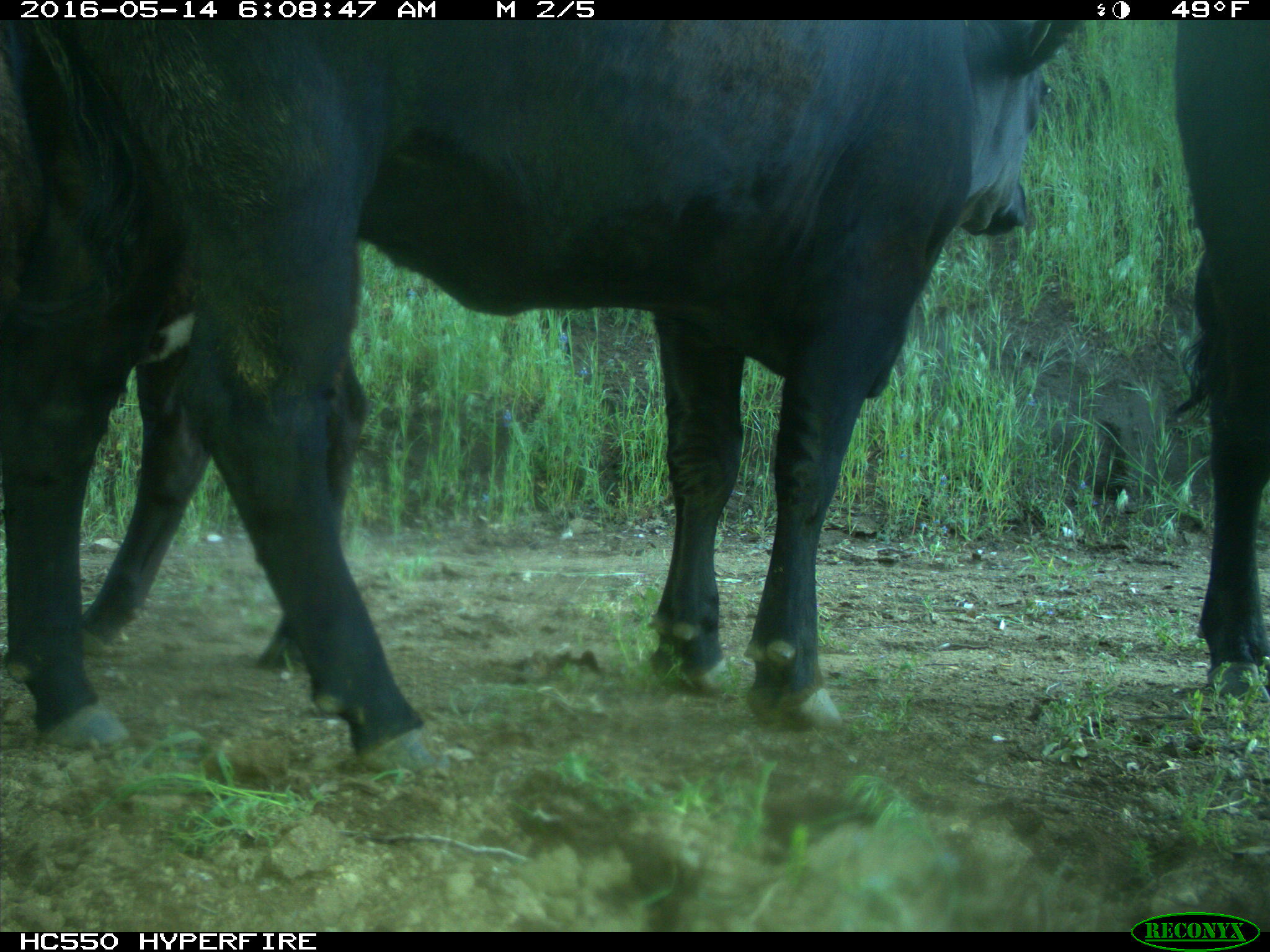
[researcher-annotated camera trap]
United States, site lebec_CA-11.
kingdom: Animalia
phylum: Chordata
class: Mammalia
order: Artiodactyla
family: Bovidae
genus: Bos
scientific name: Bos taurus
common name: domestic cow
Bos taurus (domestic cow).